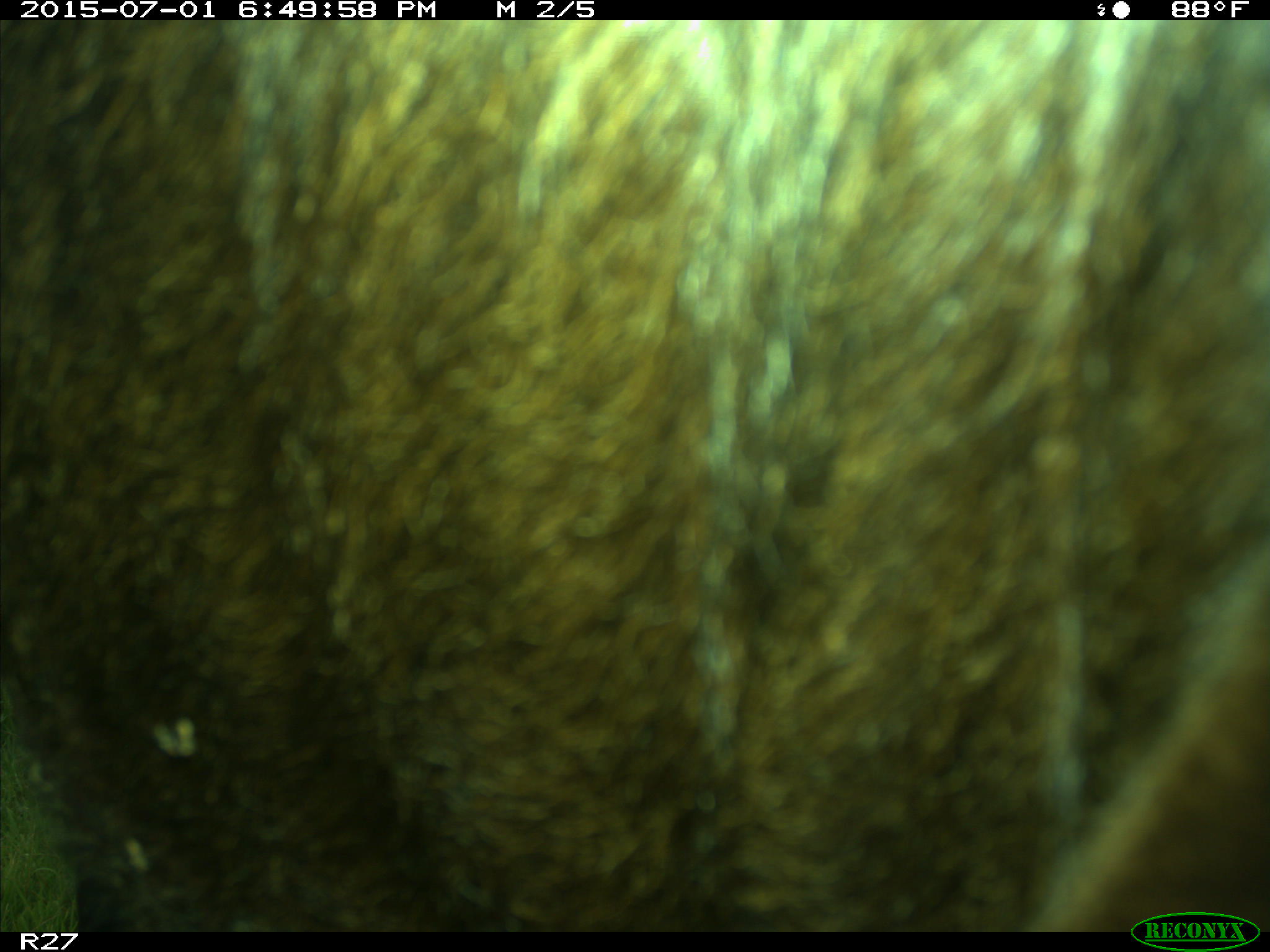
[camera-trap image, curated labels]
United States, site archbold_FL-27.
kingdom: Animalia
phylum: Chordata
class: Mammalia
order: Artiodactyla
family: Bovidae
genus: Bos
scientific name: Bos taurus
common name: domestic cow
Bos taurus (domestic cow).